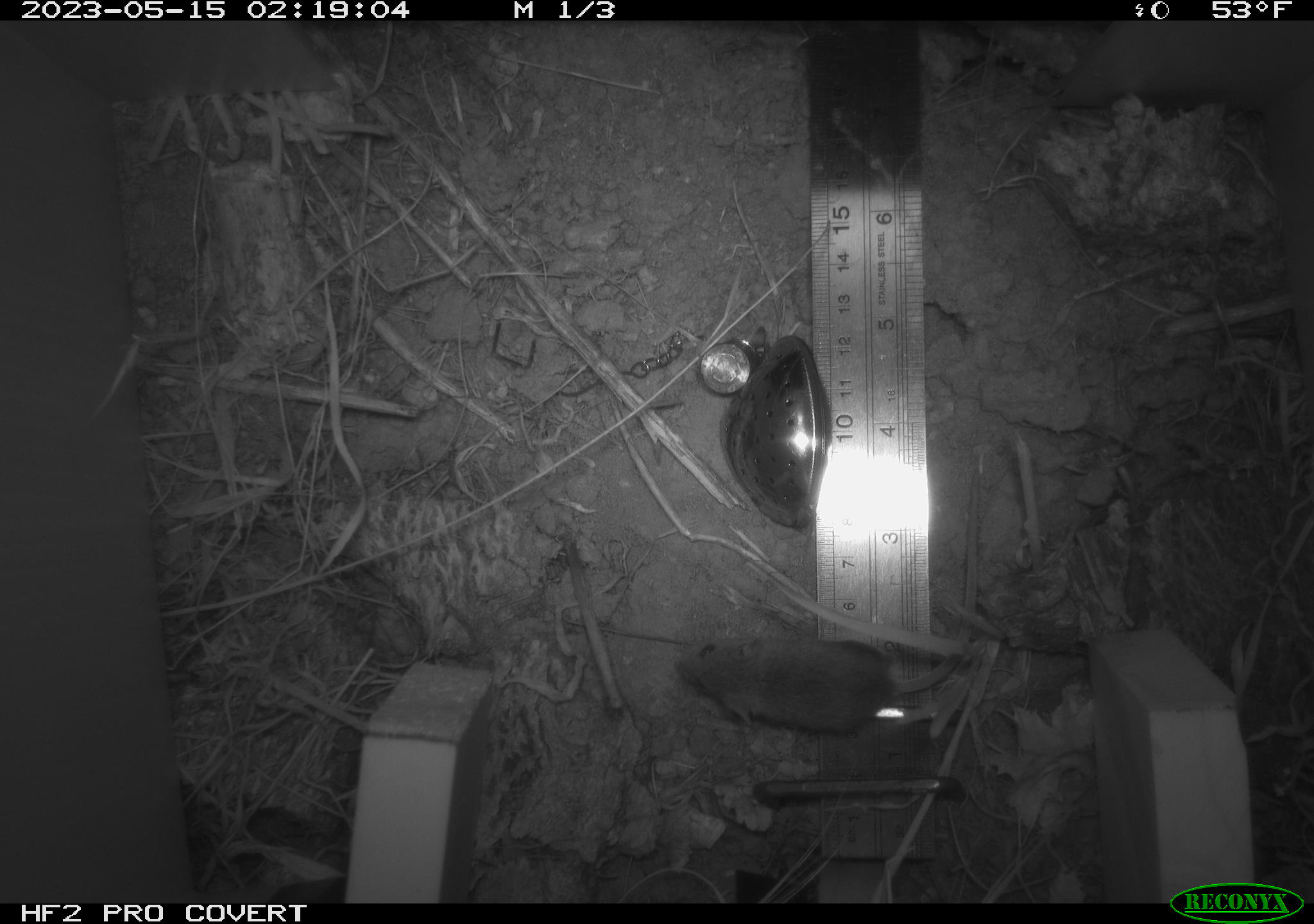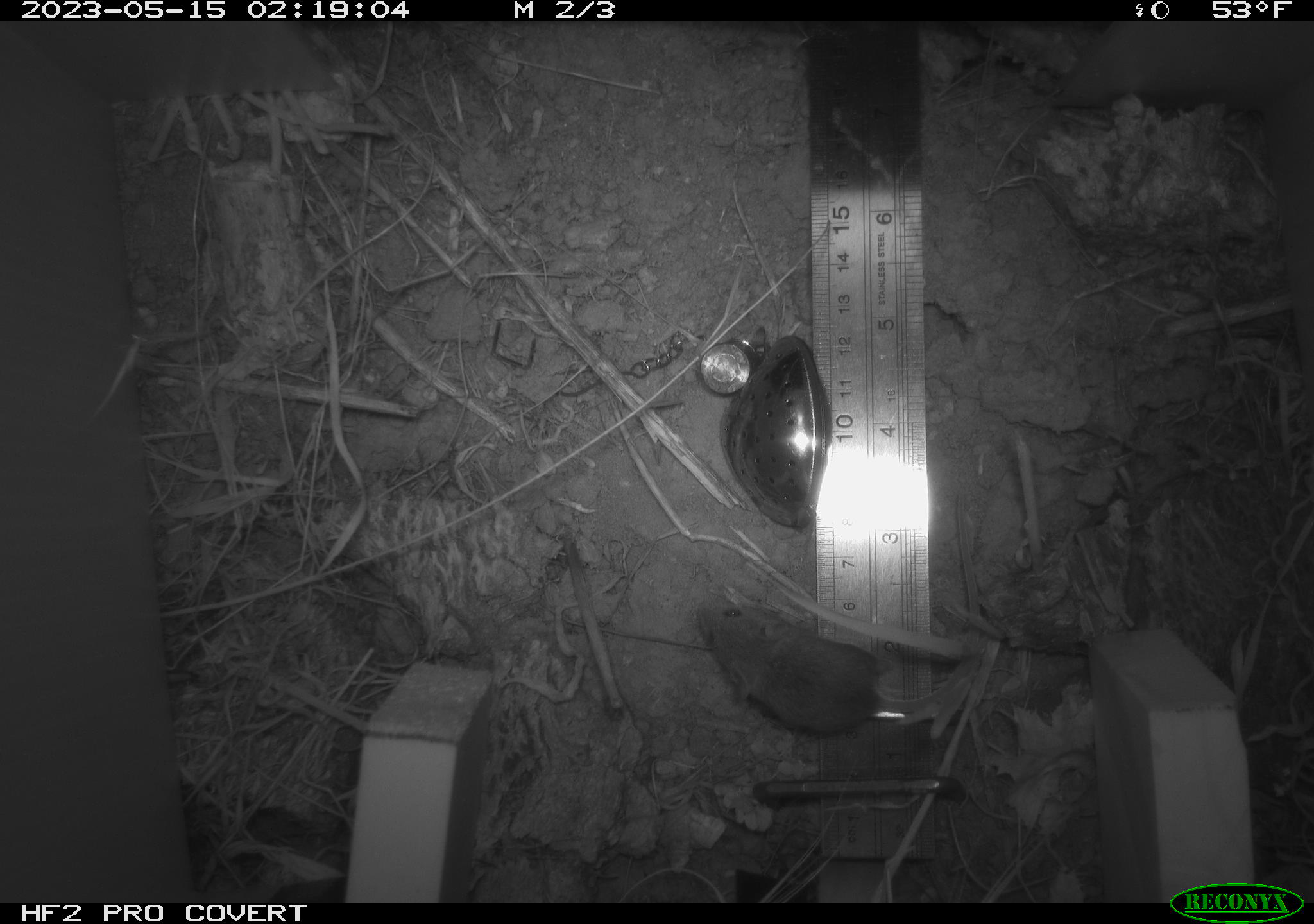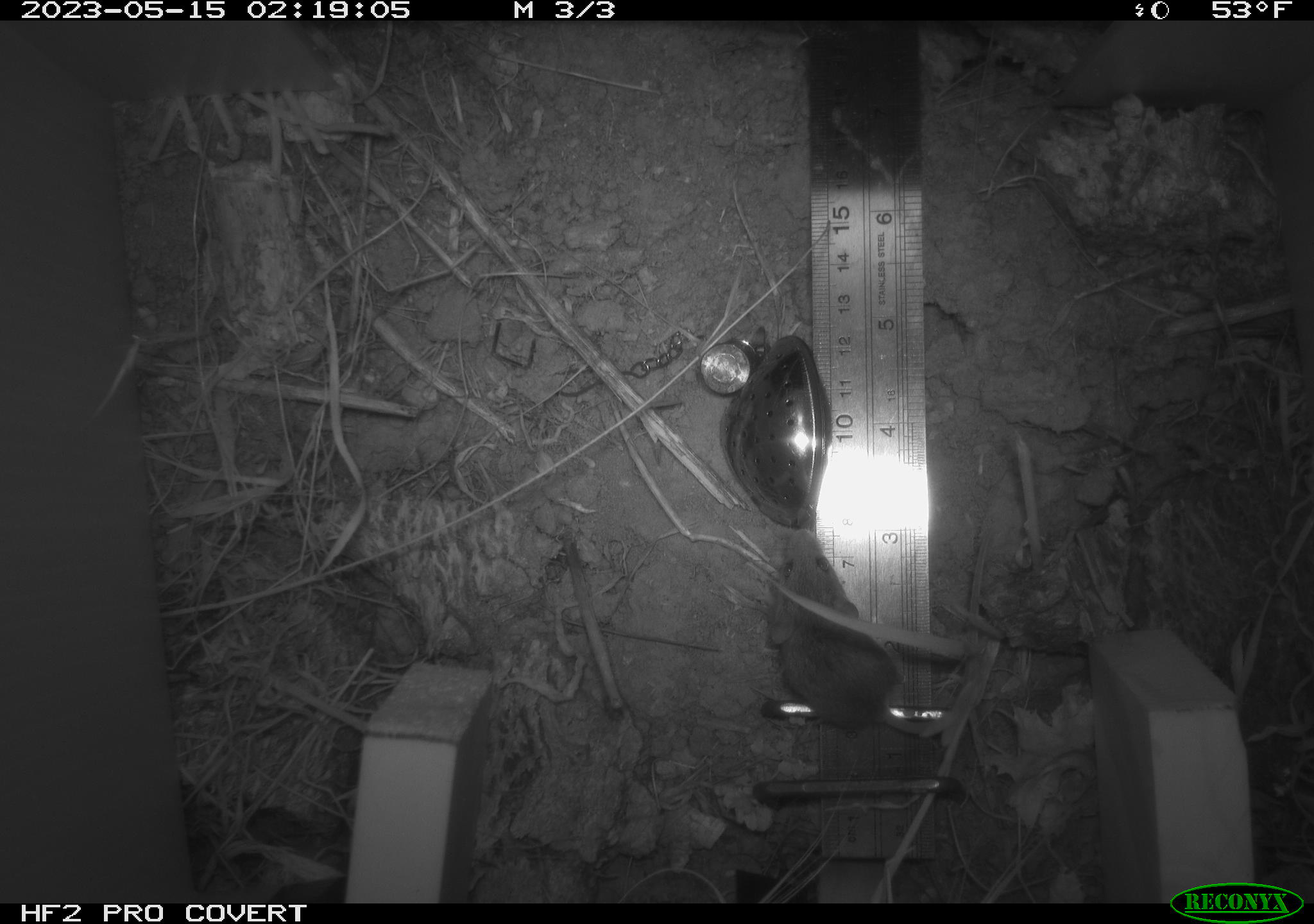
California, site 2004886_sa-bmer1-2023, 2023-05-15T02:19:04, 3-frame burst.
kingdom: Animalia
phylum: Chordata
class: Mammalia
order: Rodentia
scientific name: Rodentia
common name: mouse species